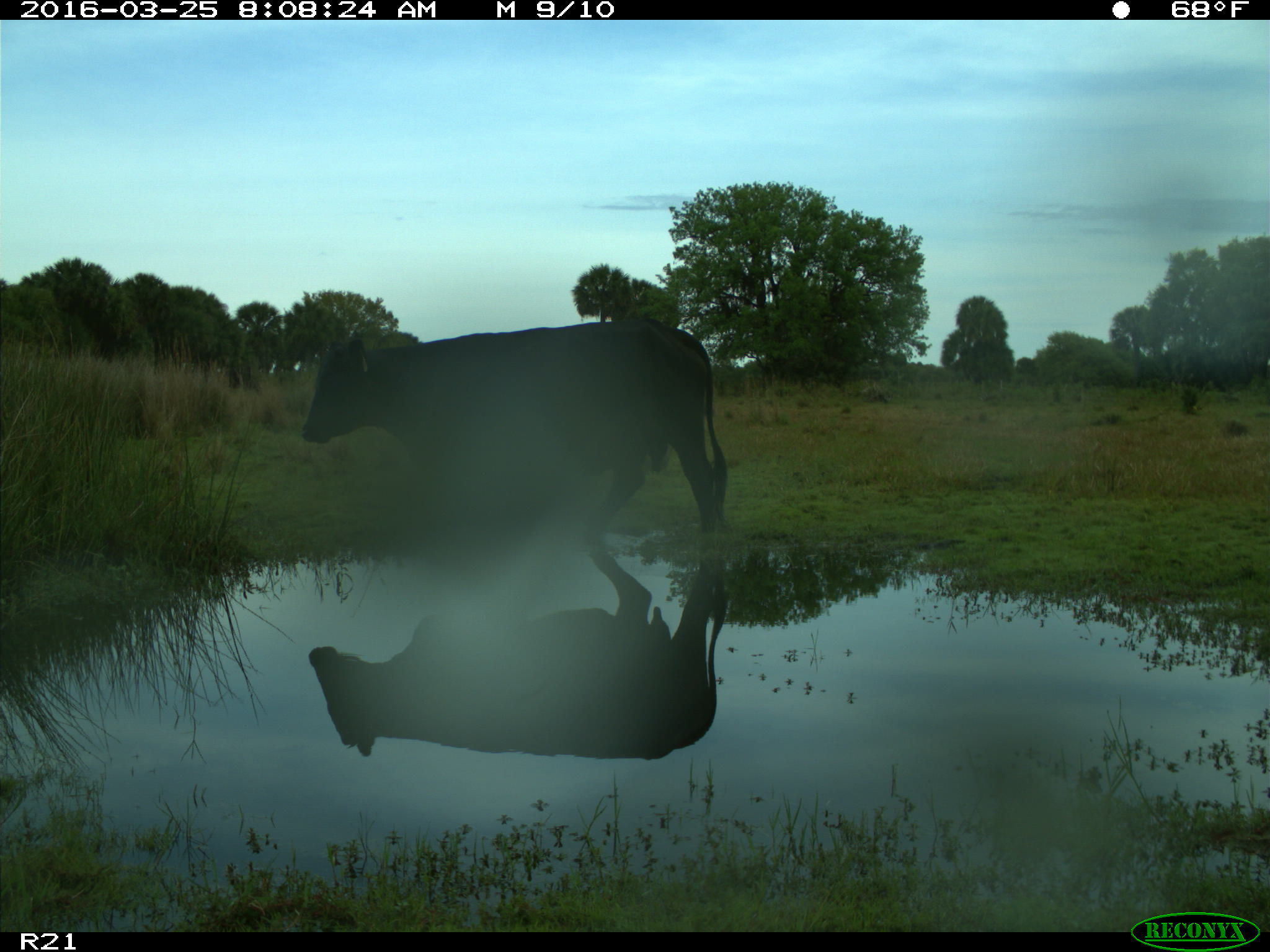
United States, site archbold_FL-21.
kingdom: Animalia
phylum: Chordata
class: Mammalia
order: Artiodactyla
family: Bovidae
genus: Bos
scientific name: Bos taurus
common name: domestic cow